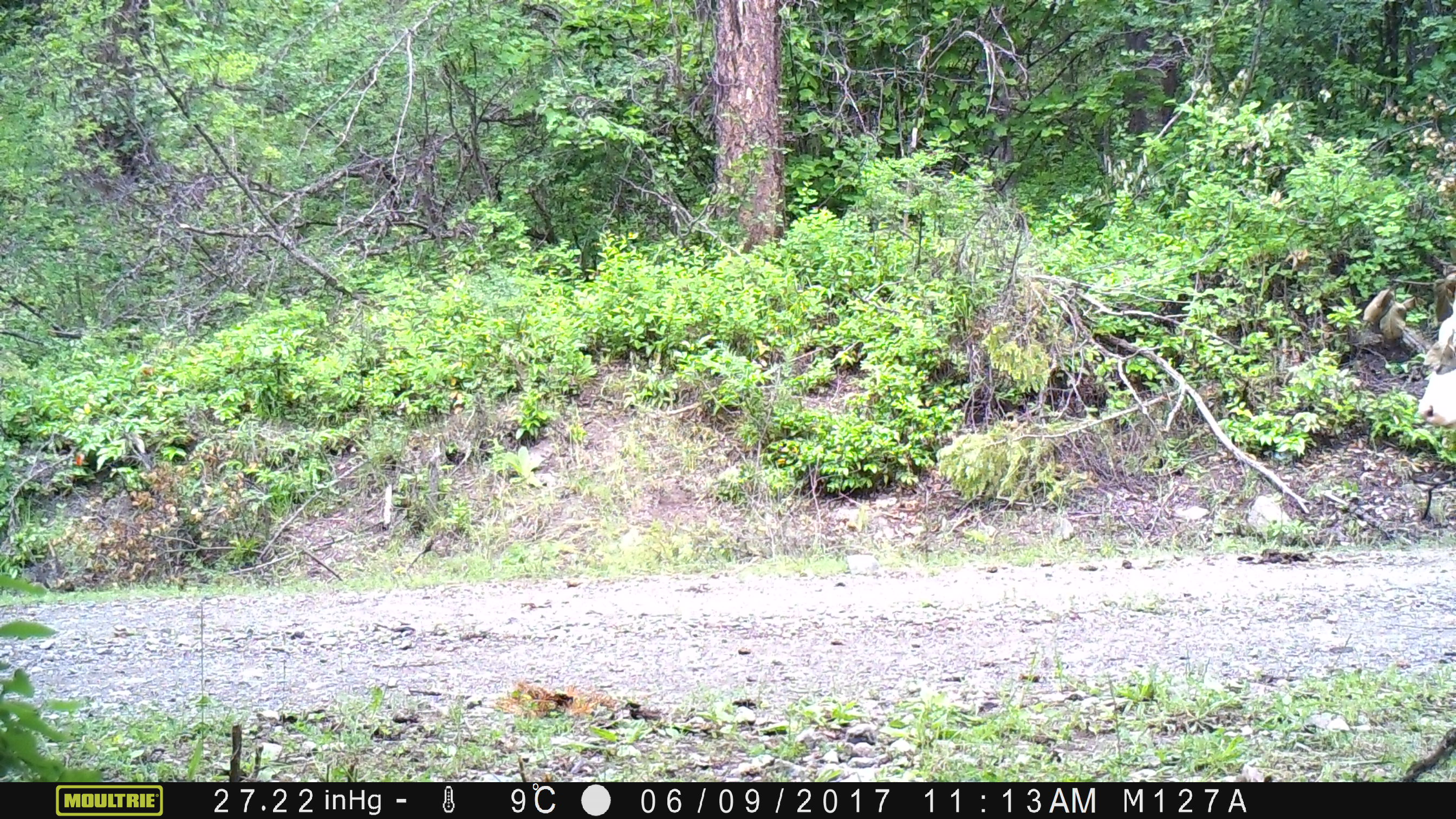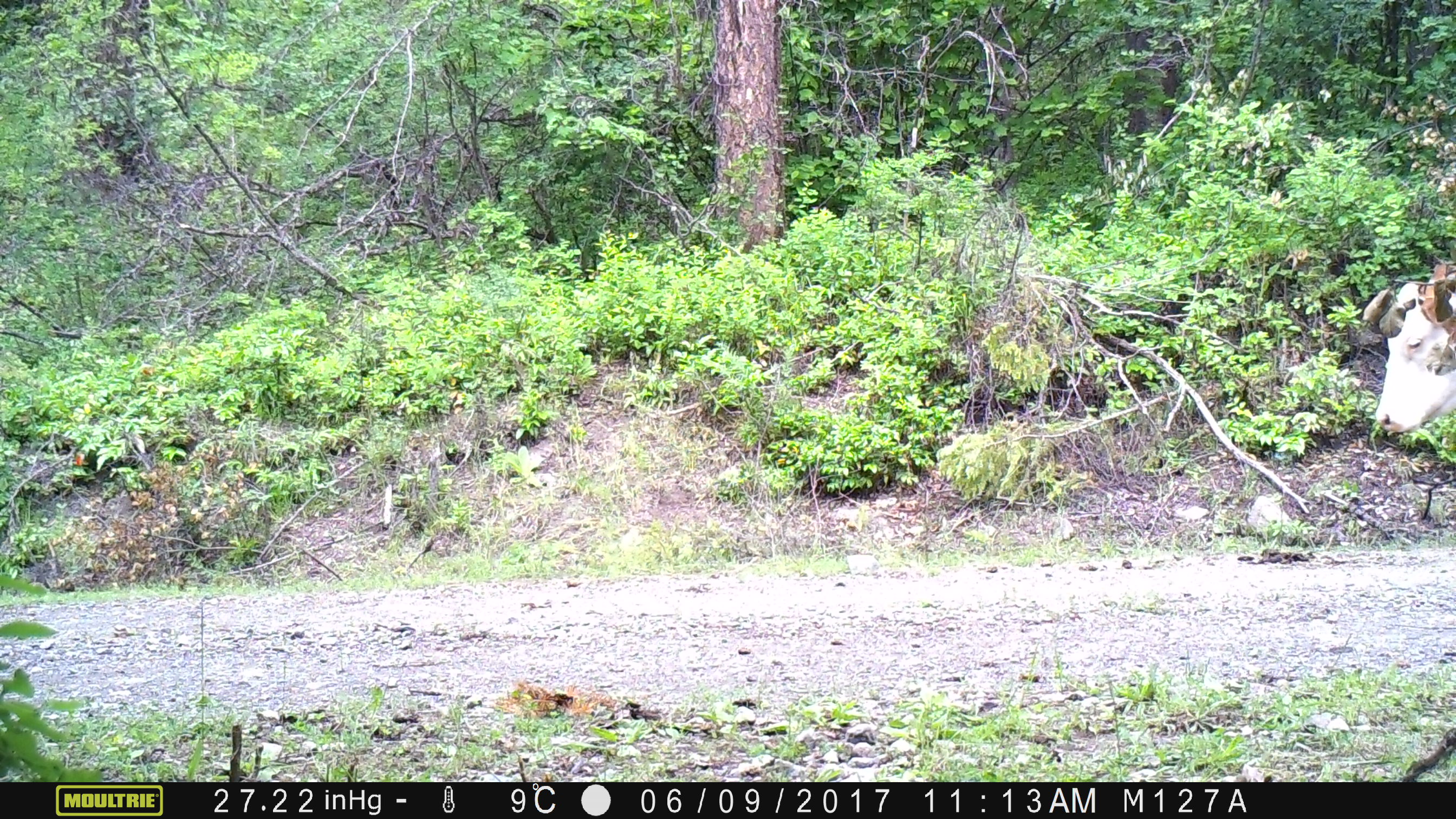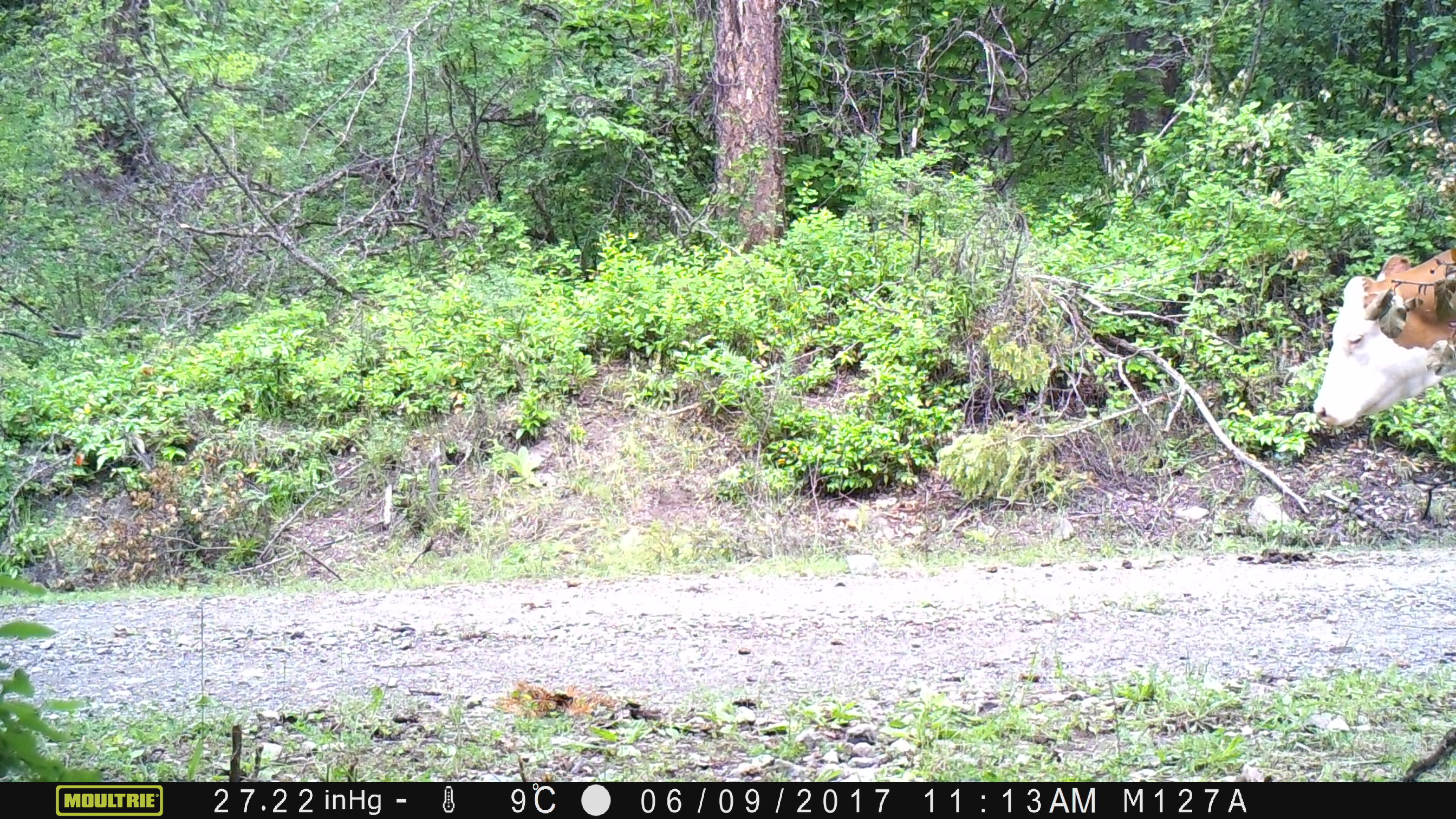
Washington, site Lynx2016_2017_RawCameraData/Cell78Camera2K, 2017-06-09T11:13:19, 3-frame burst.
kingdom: Animalia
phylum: Chordata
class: Mammalia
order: Artiodactyla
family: Bovidae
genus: Bos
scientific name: Bos taurus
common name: domestic cattle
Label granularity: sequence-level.